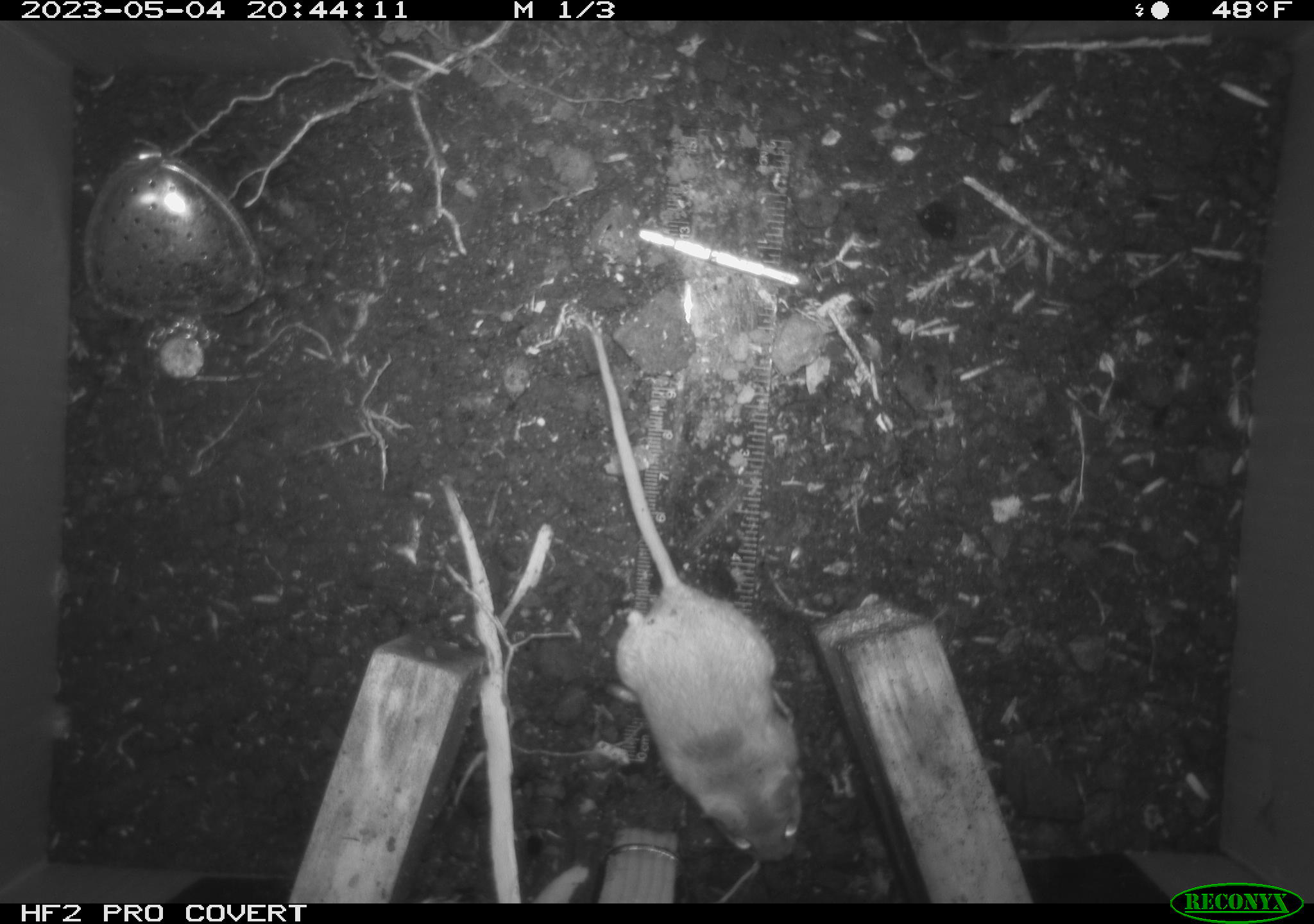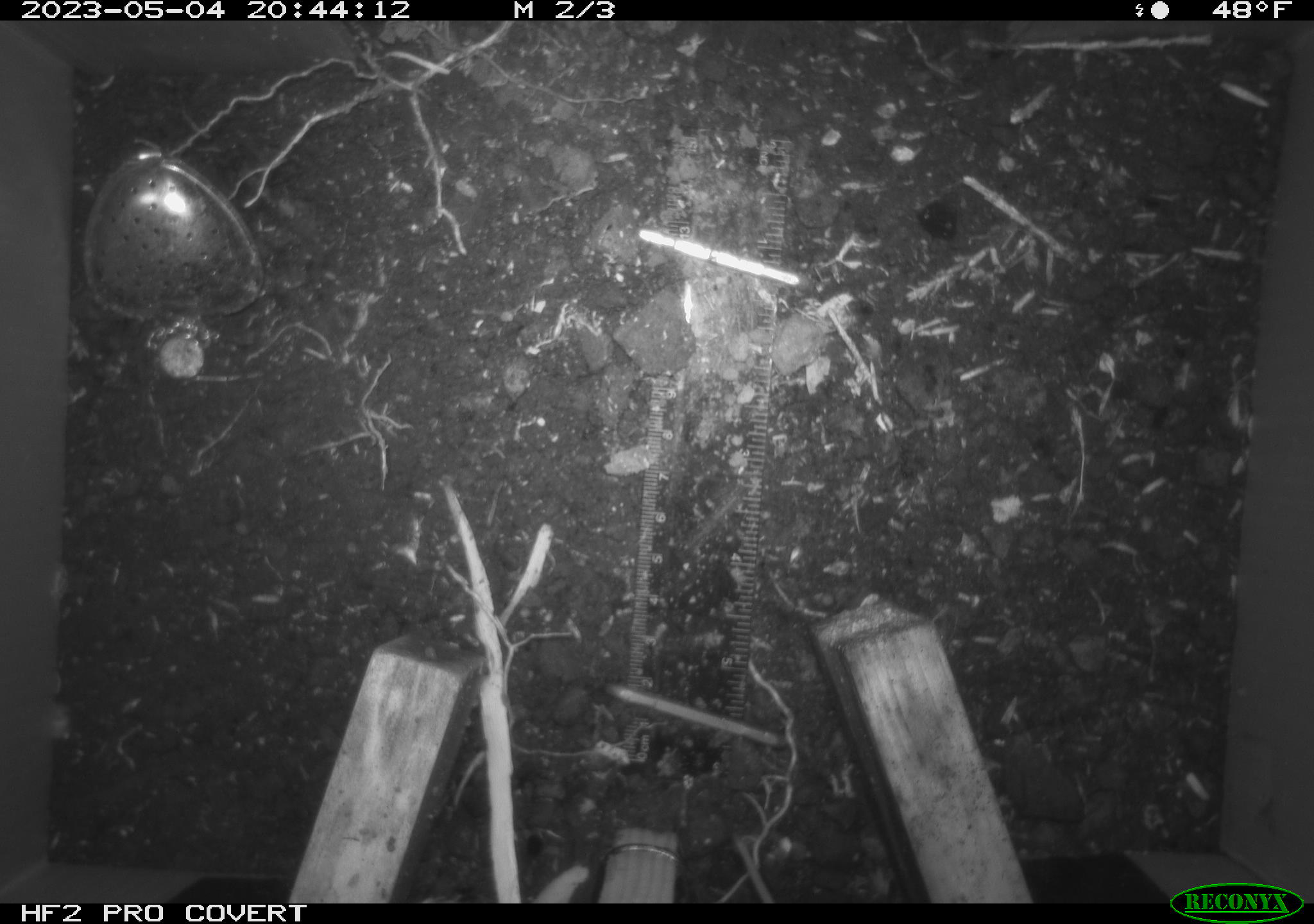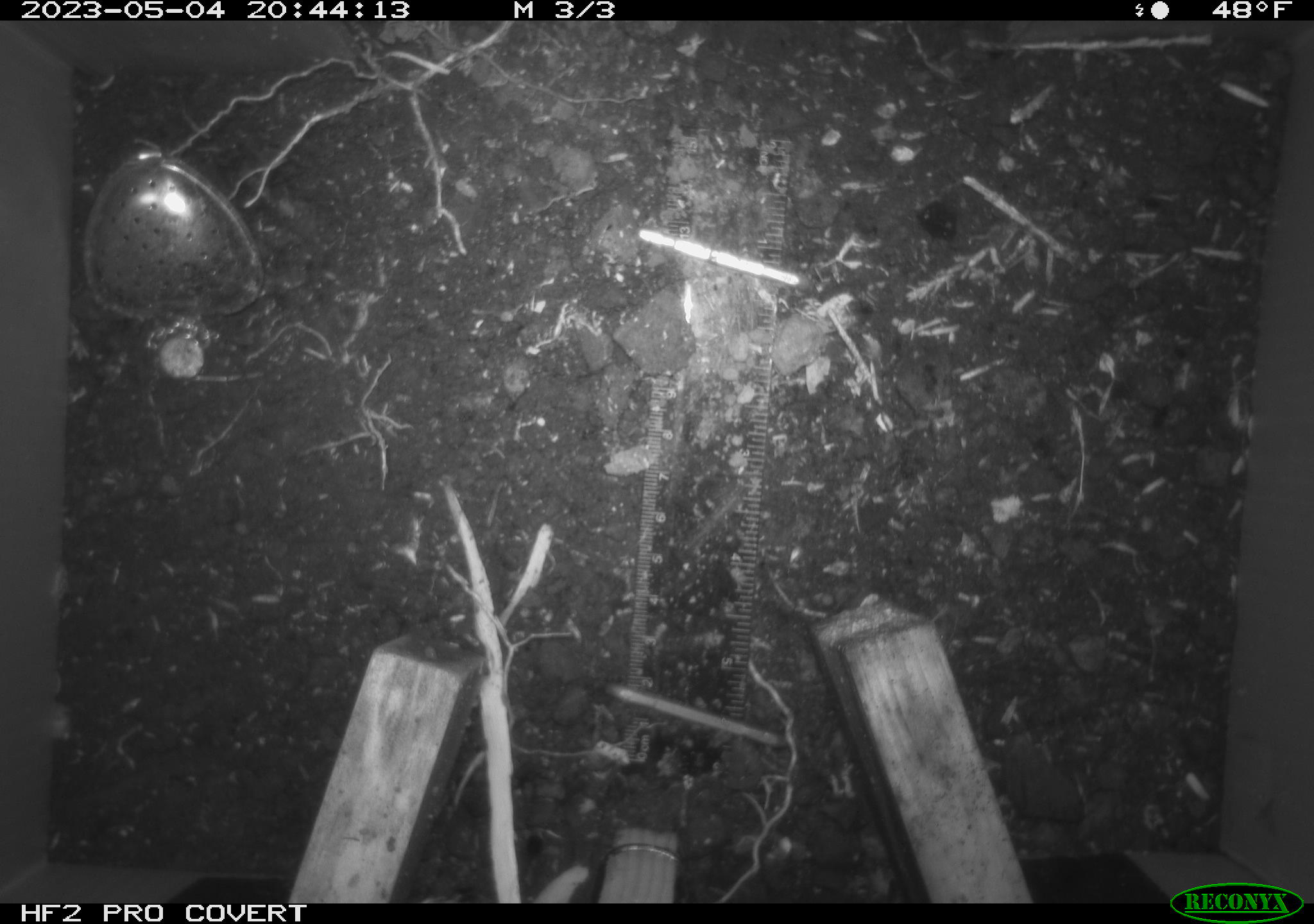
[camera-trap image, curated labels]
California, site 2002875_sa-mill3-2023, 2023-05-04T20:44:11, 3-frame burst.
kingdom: Animalia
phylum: Chordata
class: Mammalia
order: Rodentia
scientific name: Rodentia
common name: mouse species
Mouse species (Rodentia).